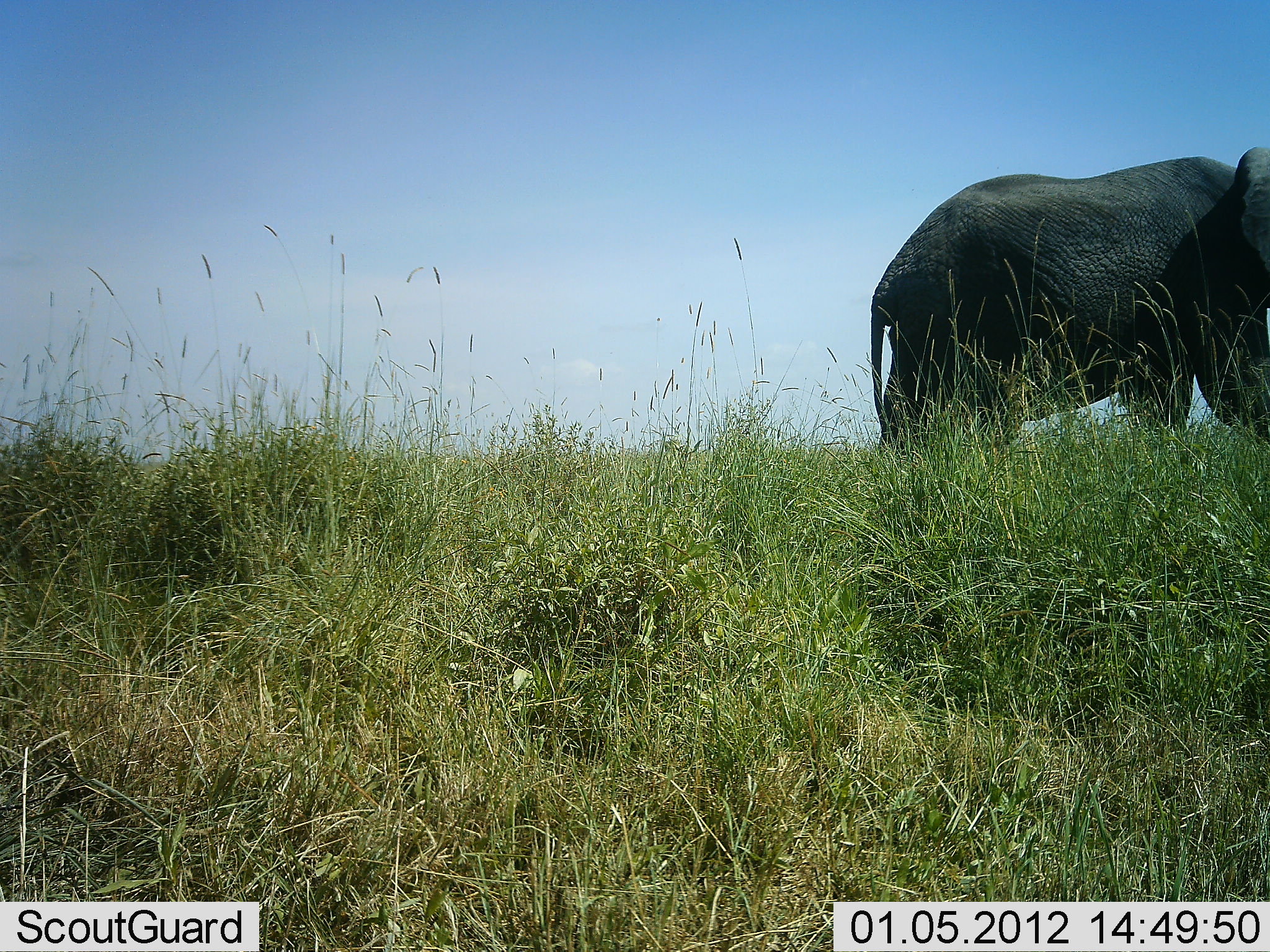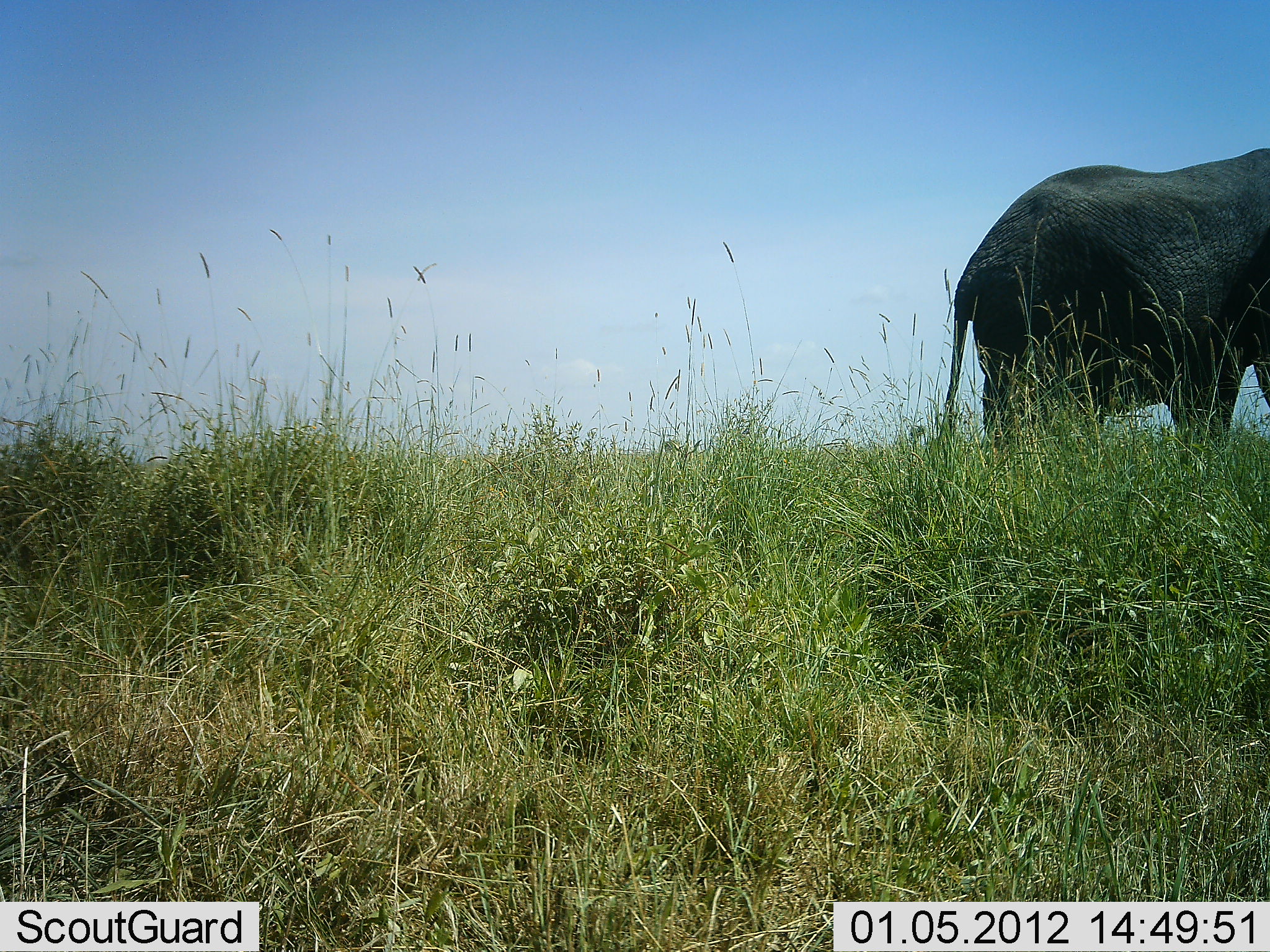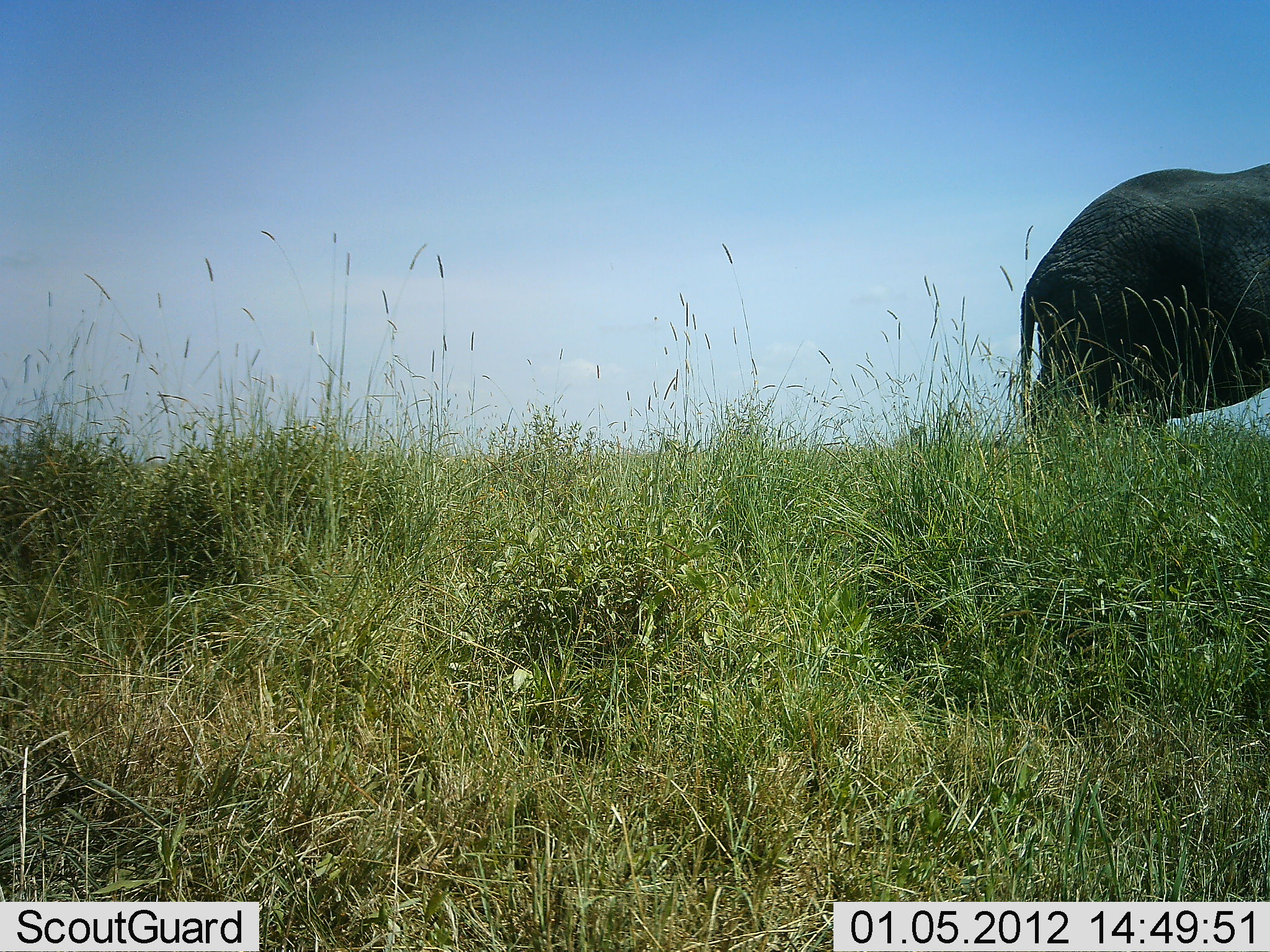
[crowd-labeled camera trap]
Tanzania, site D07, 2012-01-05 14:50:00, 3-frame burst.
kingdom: Animalia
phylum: Chordata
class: Mammalia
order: Proboscidea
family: Elephantidae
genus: Loxodonta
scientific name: Loxodonta africana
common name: african bush elephant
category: elephant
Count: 1.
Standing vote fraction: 12%.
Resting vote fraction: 0%.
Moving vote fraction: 88%.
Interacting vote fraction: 0%.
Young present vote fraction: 0%.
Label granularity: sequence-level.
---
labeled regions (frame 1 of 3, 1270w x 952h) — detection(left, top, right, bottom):
animal: detection(870, 146, 1270, 469)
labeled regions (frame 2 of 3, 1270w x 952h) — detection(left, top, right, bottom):
animal: detection(943, 148, 1270, 467)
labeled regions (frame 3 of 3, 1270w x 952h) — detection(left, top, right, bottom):
animal: detection(1017, 163, 1270, 454)